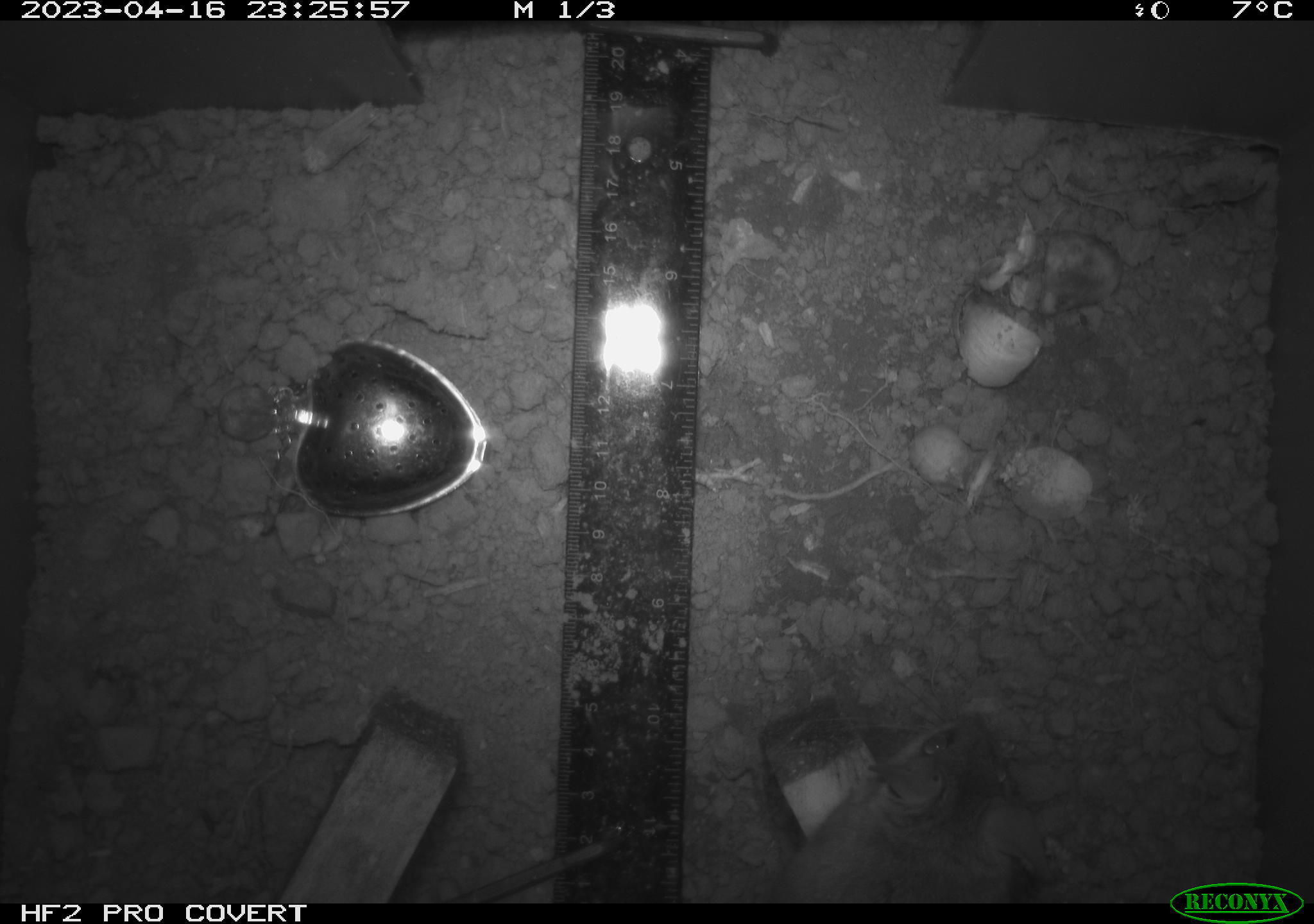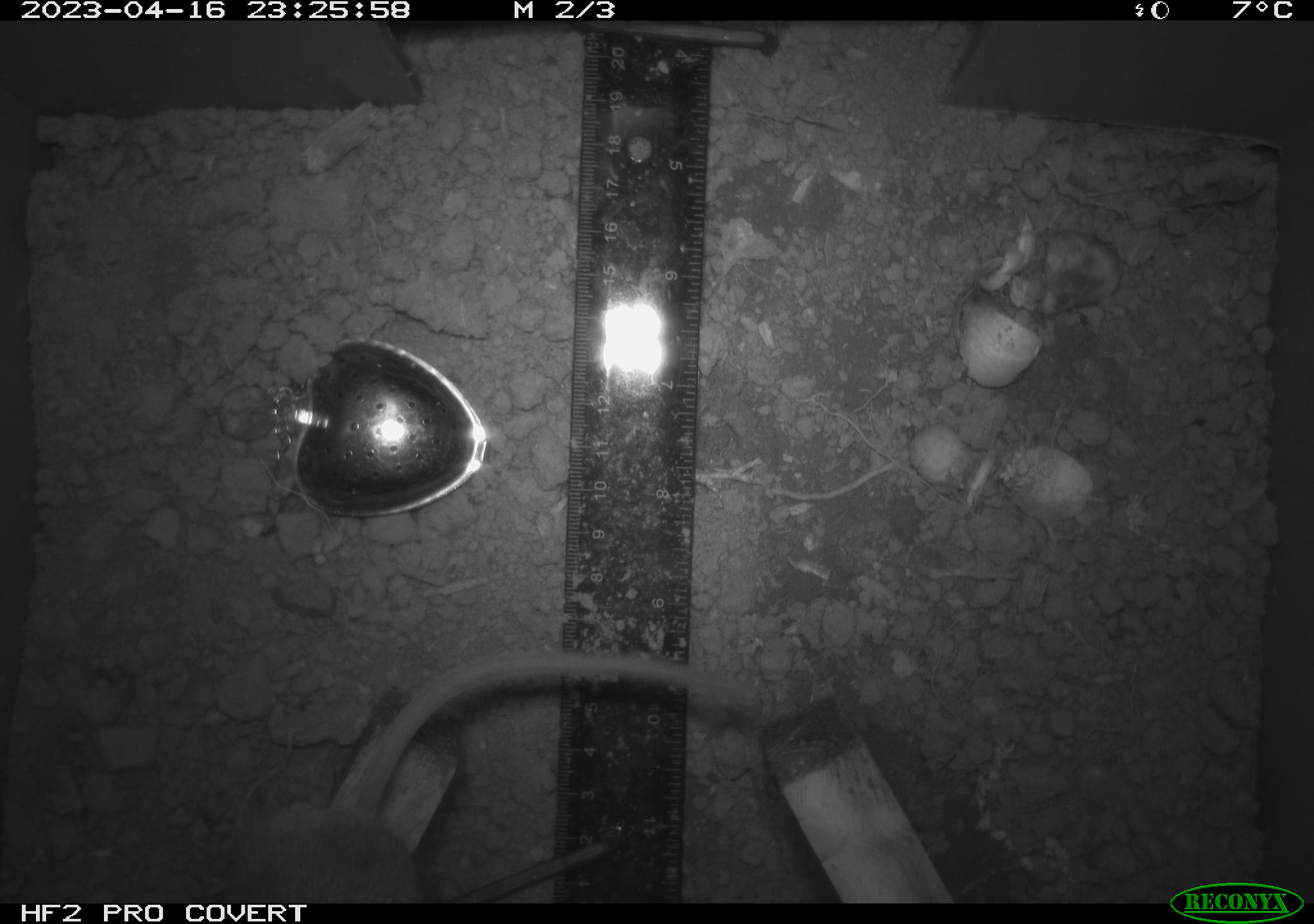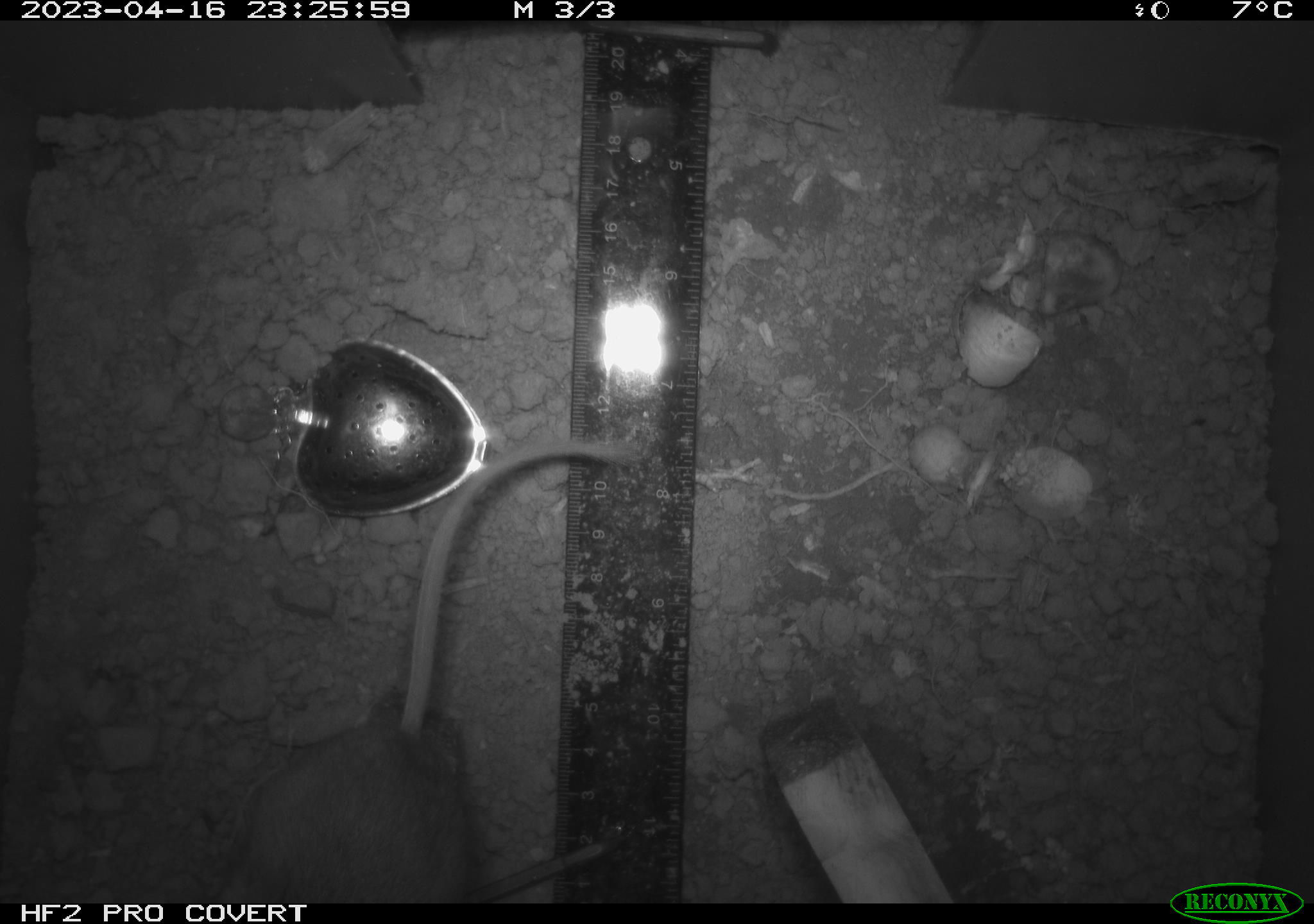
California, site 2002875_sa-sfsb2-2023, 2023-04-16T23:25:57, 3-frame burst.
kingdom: Animalia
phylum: Chordata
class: Mammalia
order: Rodentia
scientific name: Rodentia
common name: mouse species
Mouse species (Rodentia).